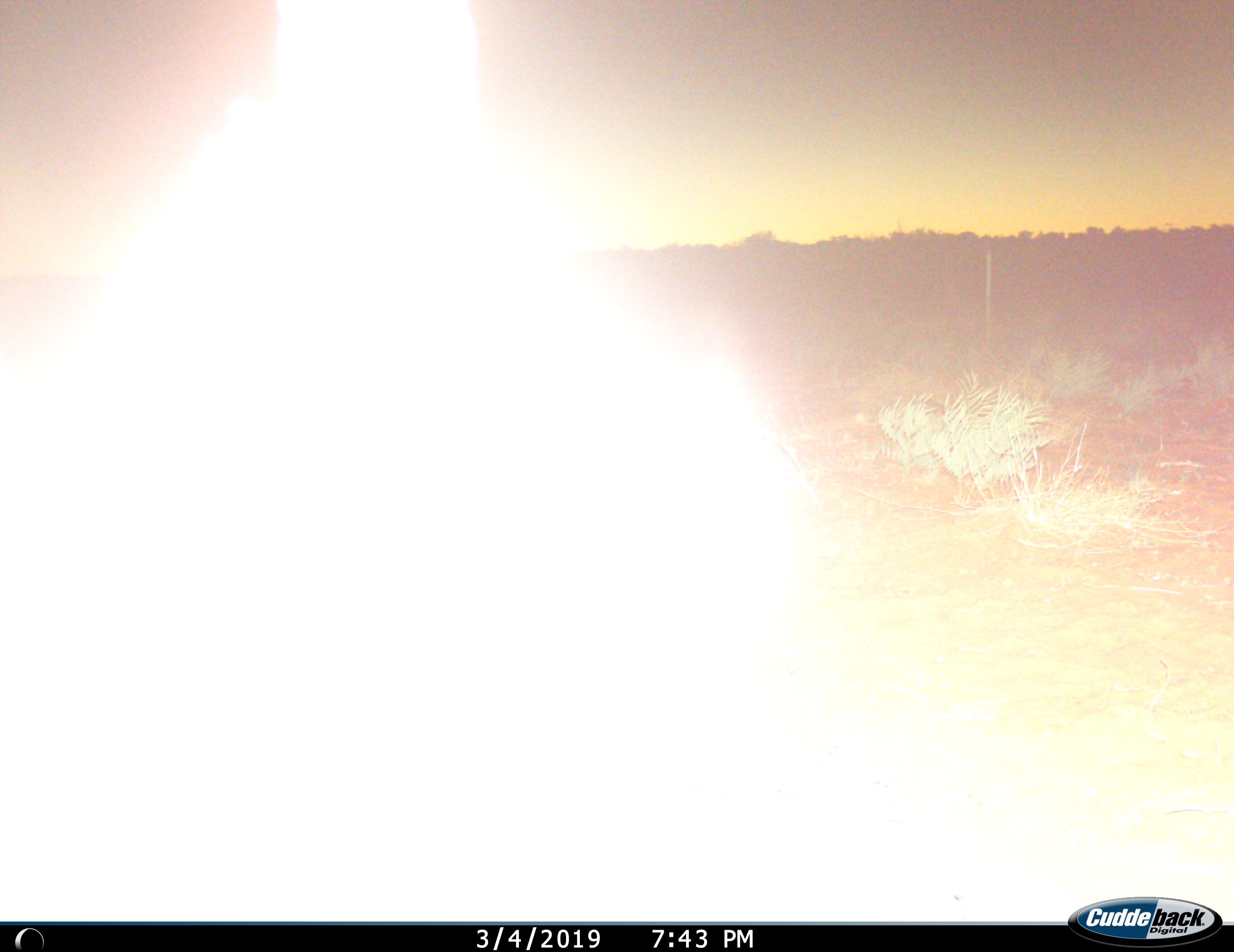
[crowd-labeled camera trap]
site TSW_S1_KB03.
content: unidentified animal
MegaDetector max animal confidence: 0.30